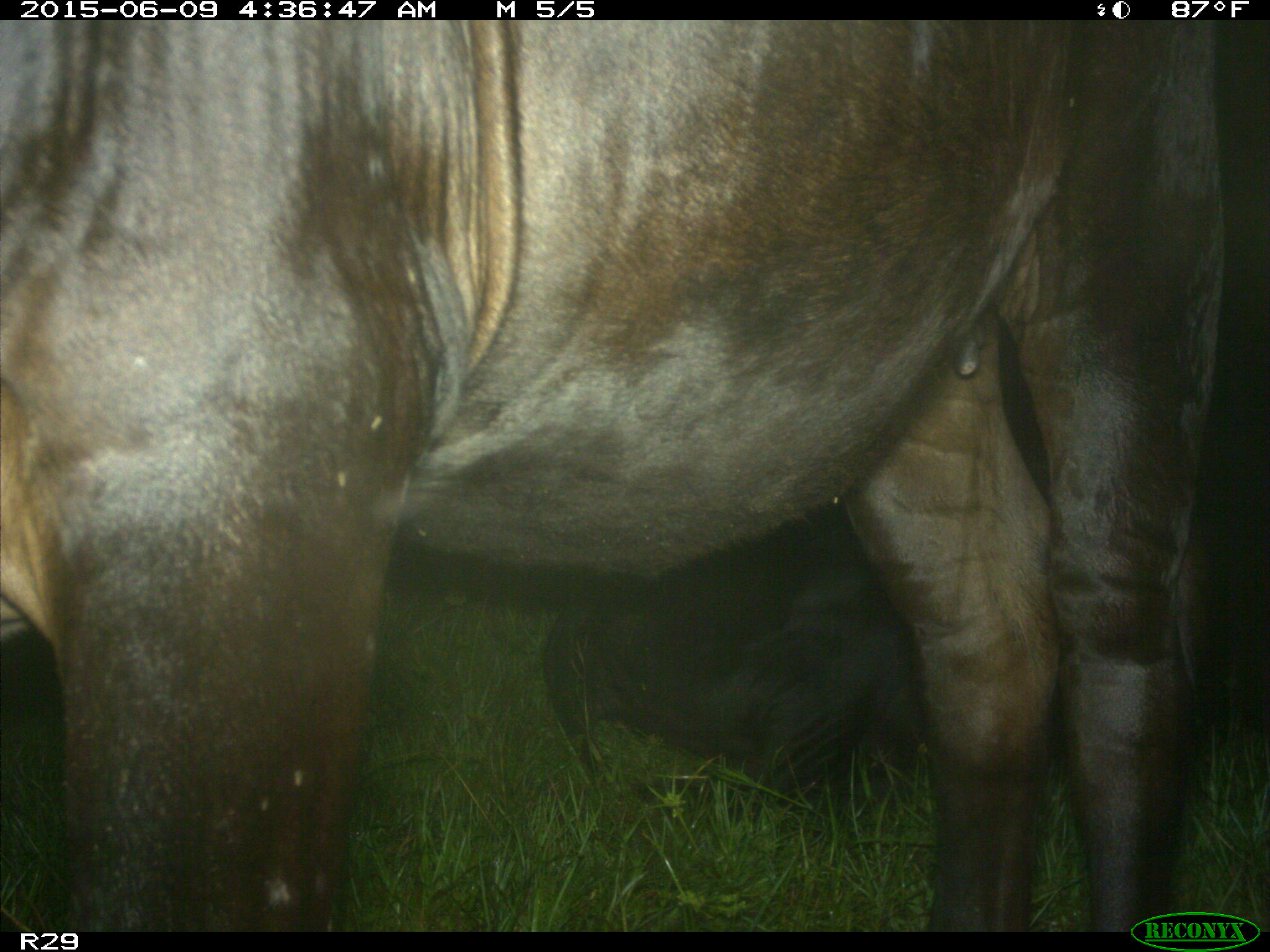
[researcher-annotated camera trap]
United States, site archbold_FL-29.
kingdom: Animalia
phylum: Chordata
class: Mammalia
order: Artiodactyla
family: Bovidae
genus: Bos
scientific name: Bos taurus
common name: domestic cow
Bos taurus (domestic cow).